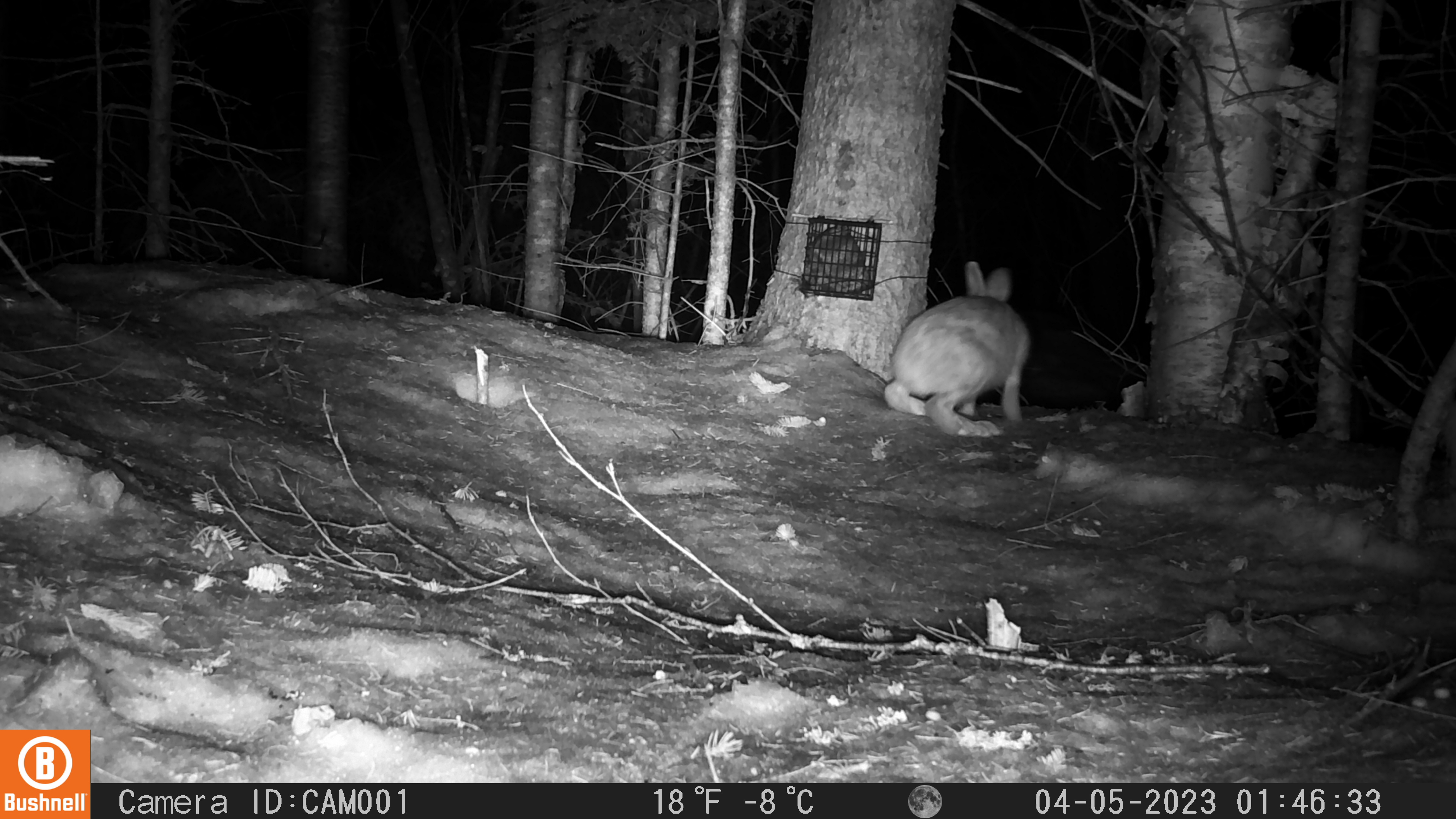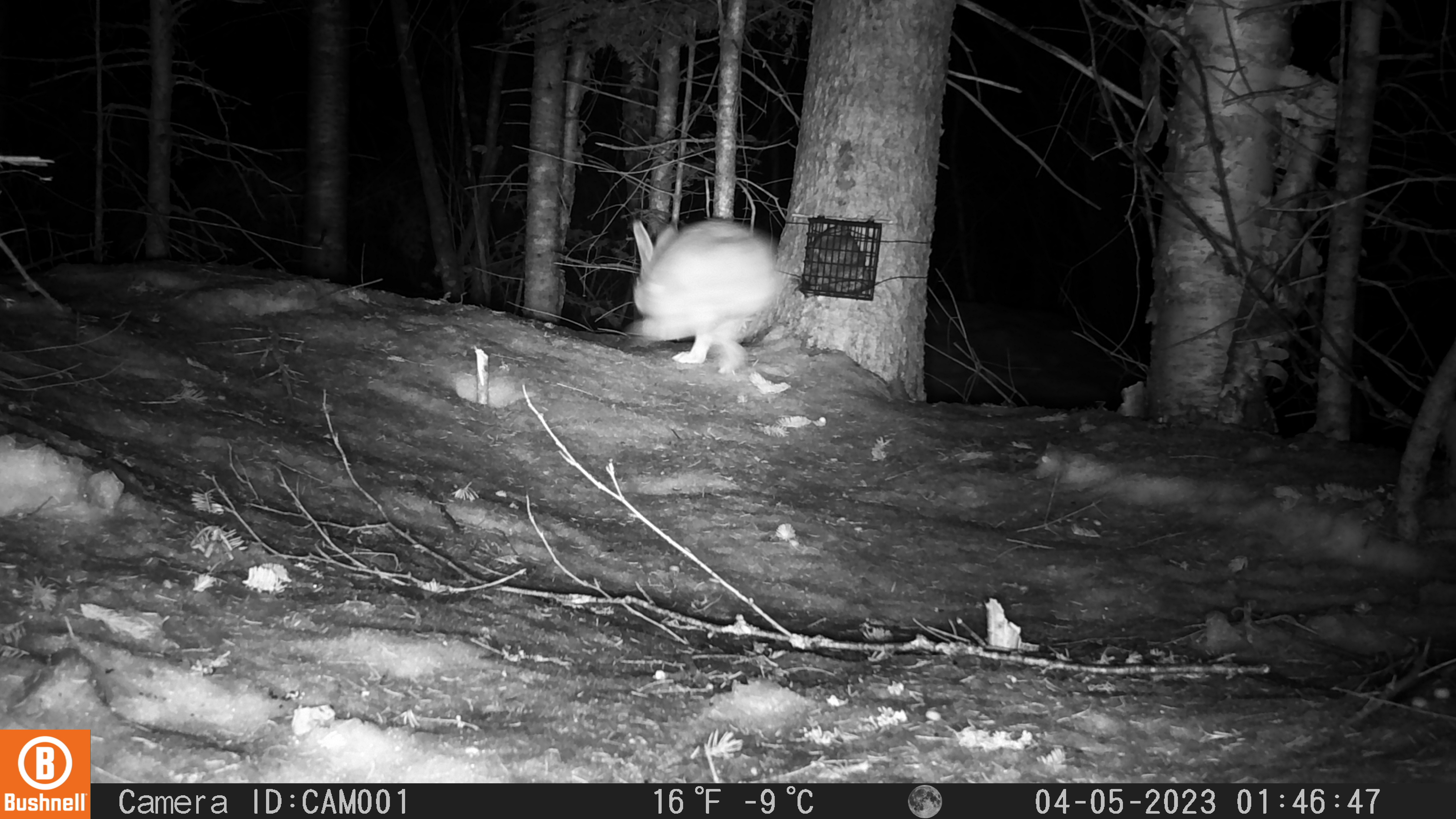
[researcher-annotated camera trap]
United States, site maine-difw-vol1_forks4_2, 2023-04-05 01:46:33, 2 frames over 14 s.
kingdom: Animalia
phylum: Chordata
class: Mammalia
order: Lagomorpha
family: Leporidae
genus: Lepus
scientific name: Lepus americanus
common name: snowshoe hare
Snowshoe hare (Lepus americanus).